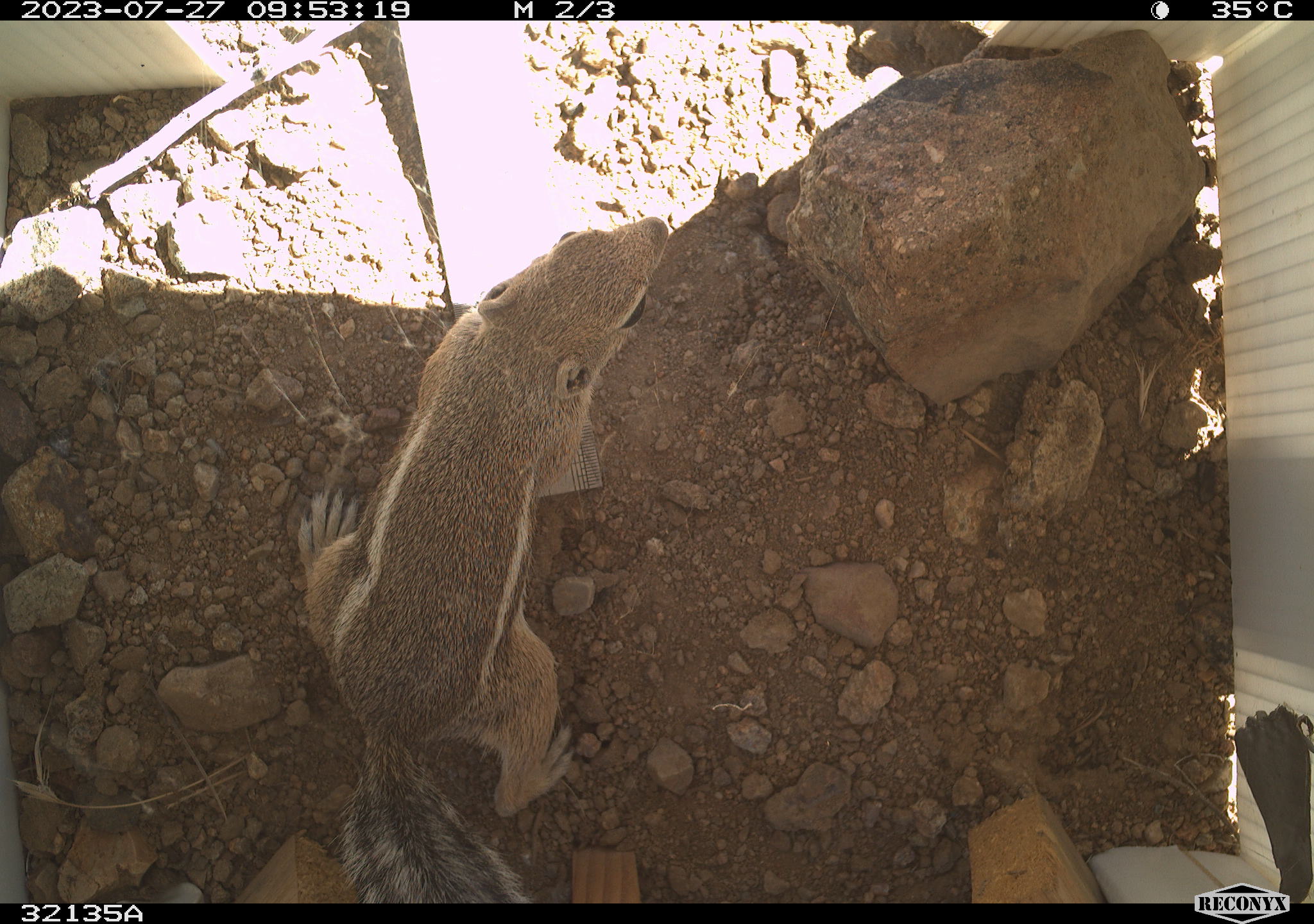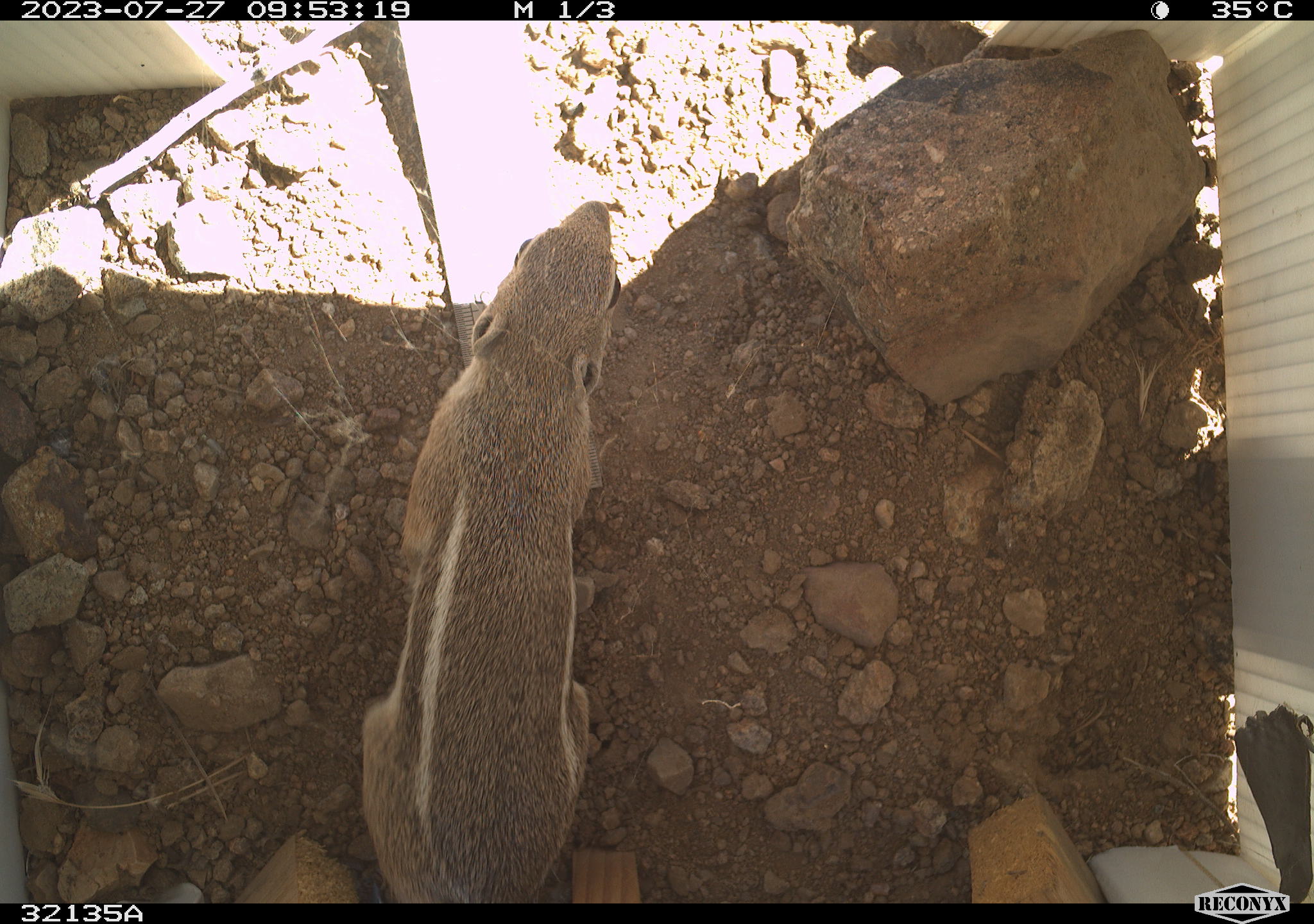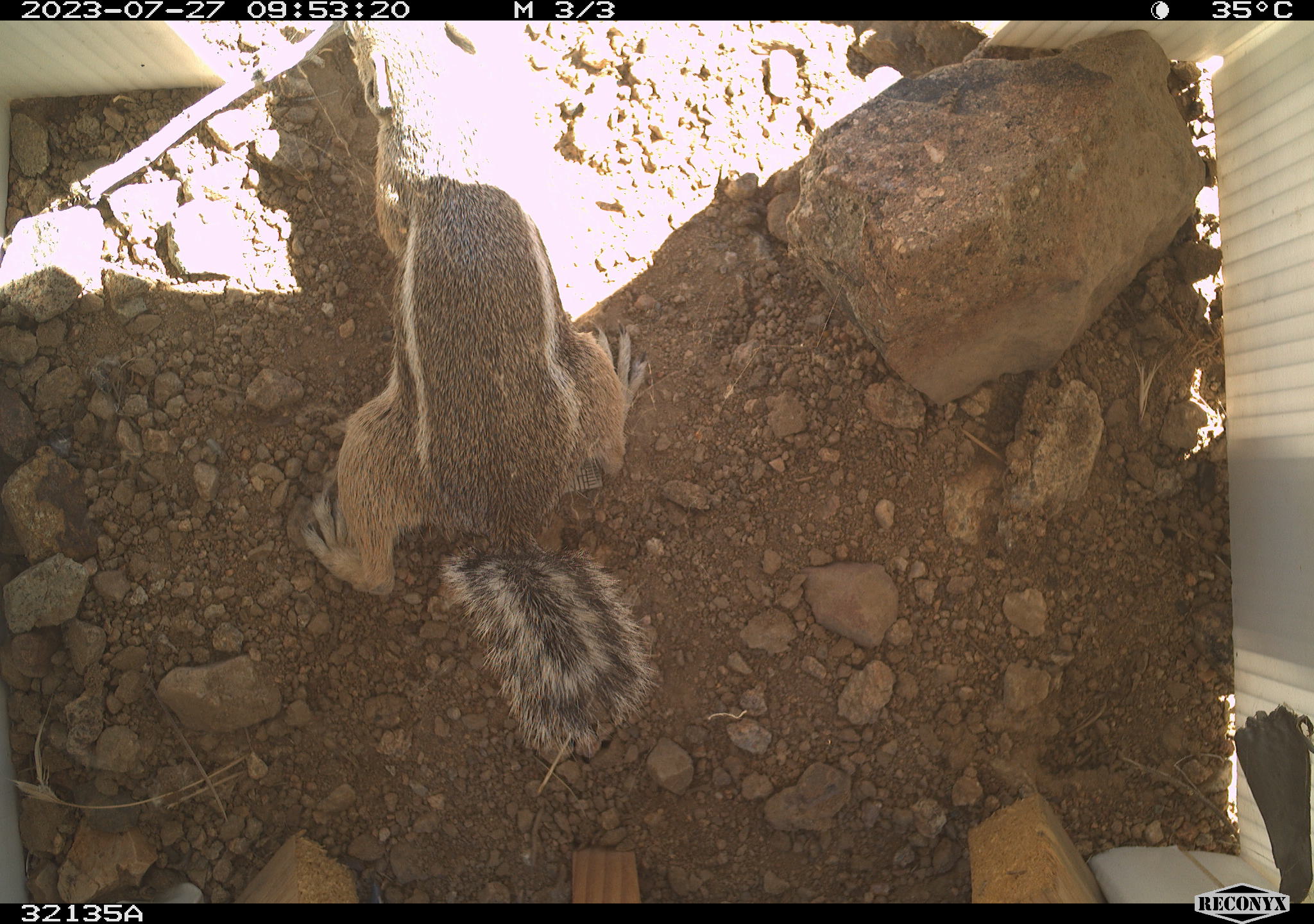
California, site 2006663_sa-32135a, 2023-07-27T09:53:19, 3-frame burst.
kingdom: Animalia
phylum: Chordata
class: Mammalia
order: Rodentia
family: Sciuridae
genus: Ammospermophilus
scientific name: Ammospermophilus leucurus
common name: white-tailed antelope squirrel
White-tailed antelope squirrel (Ammospermophilus leucurus).